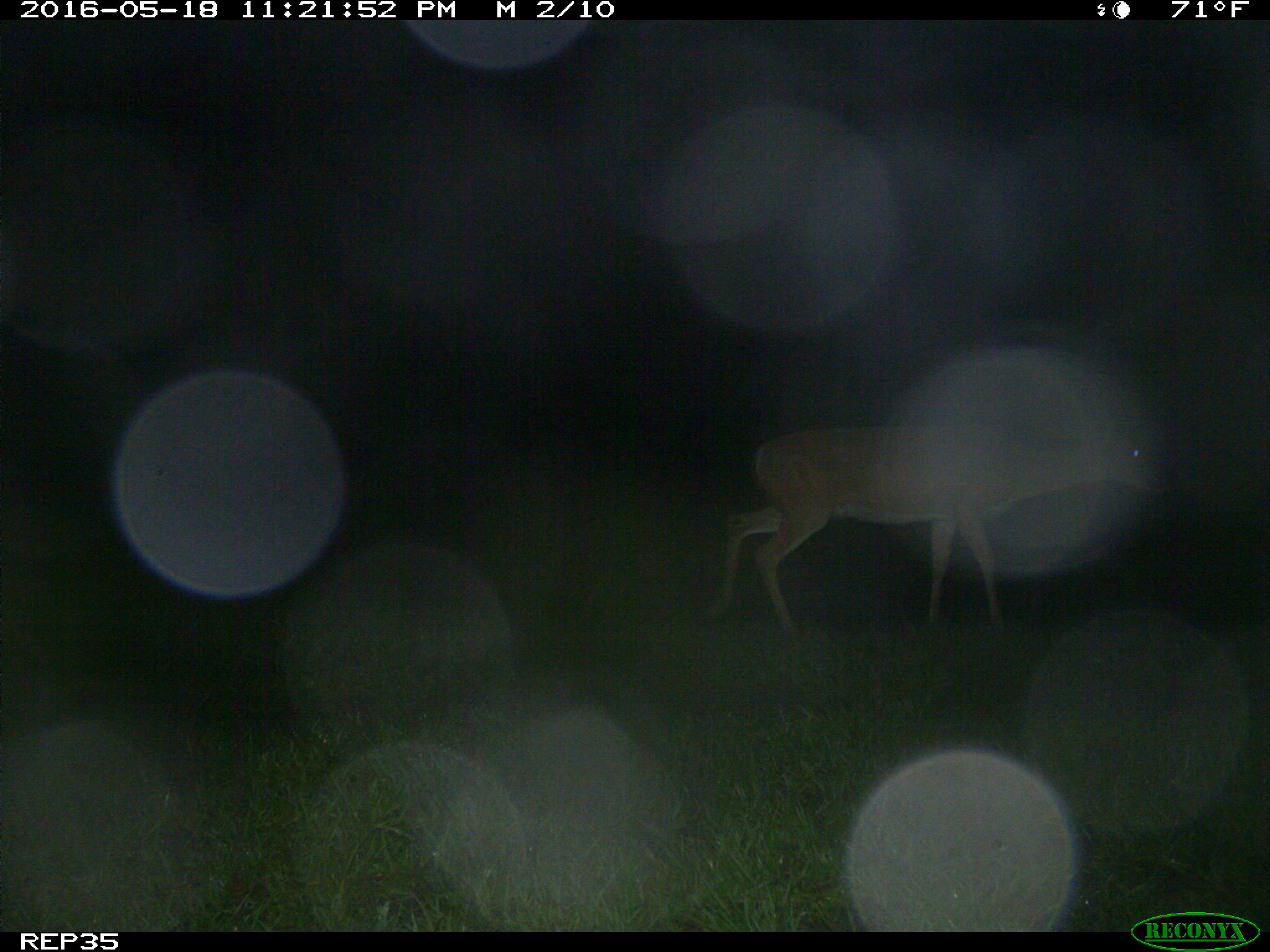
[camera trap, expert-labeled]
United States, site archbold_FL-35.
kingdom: Animalia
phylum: Chordata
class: Mammalia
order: Artiodactyla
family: Cervidae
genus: Odocoileus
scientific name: Odocoileus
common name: deer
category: unidentified deer